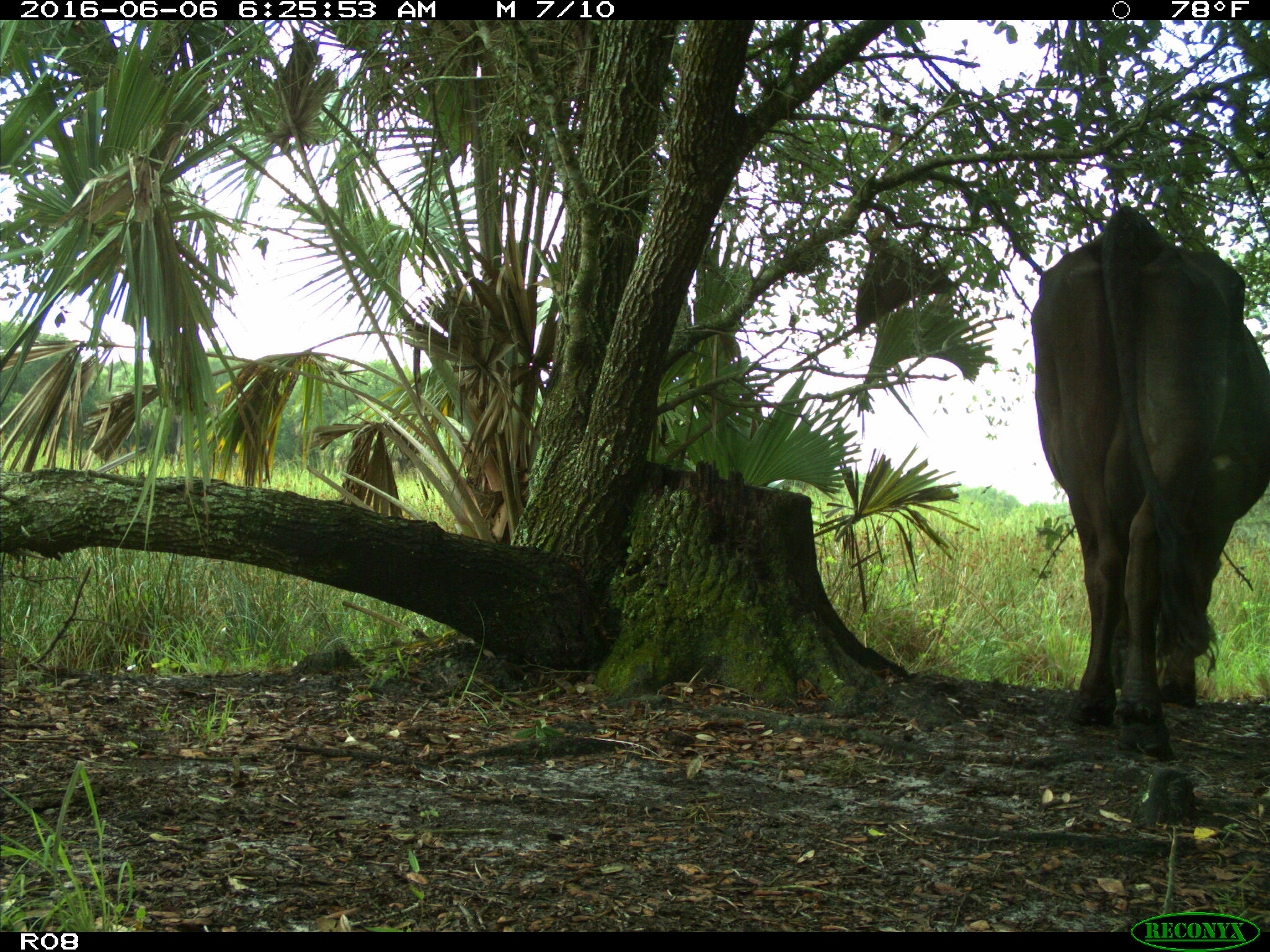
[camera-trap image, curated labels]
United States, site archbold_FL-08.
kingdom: Animalia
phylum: Chordata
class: Mammalia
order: Artiodactyla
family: Bovidae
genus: Bos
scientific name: Bos taurus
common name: domestic cow